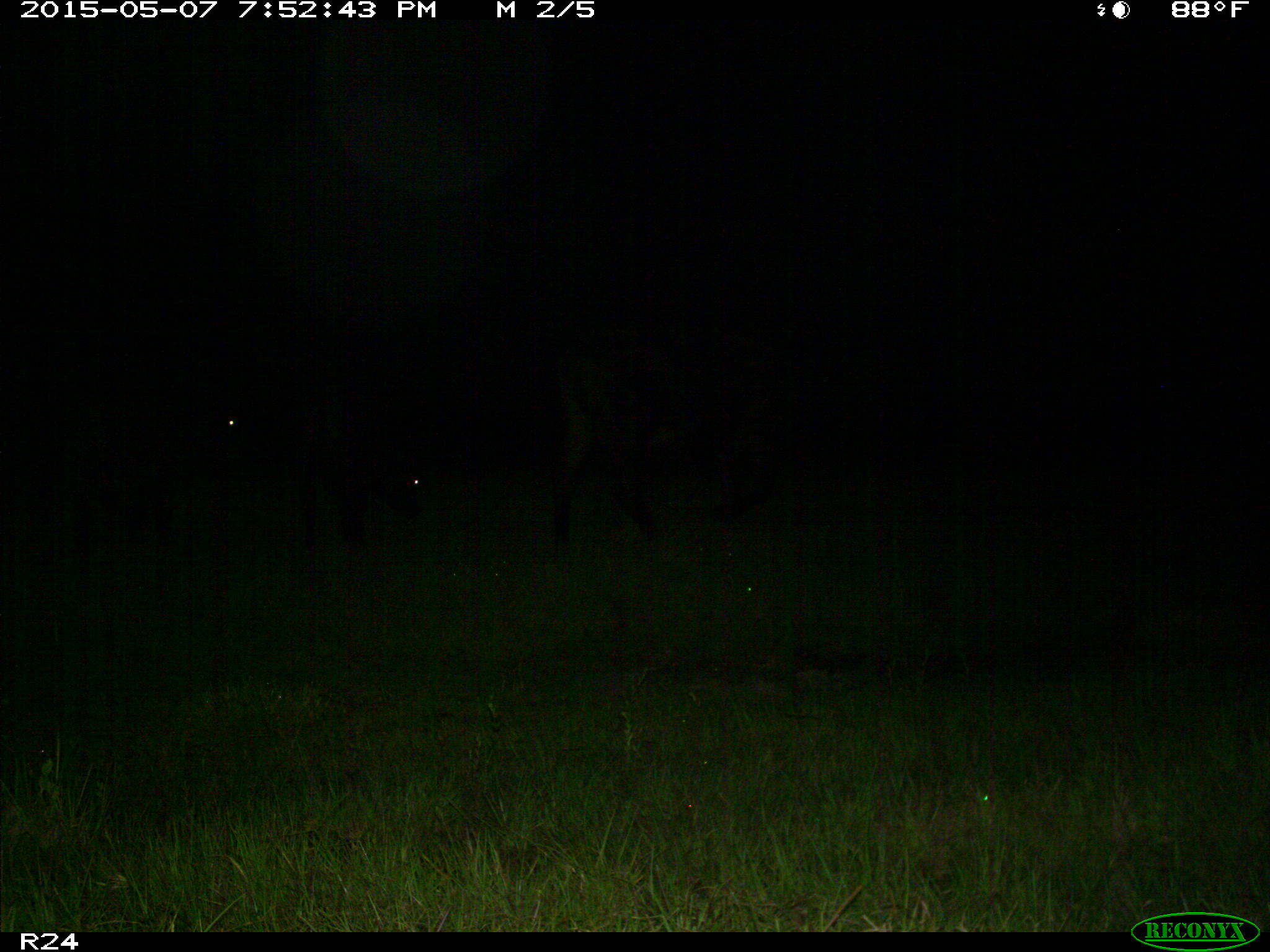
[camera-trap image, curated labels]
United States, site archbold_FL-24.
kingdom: Animalia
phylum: Chordata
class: Mammalia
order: Artiodactyla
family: Bovidae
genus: Bos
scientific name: Bos taurus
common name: domestic cow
Bos taurus (domestic cow).